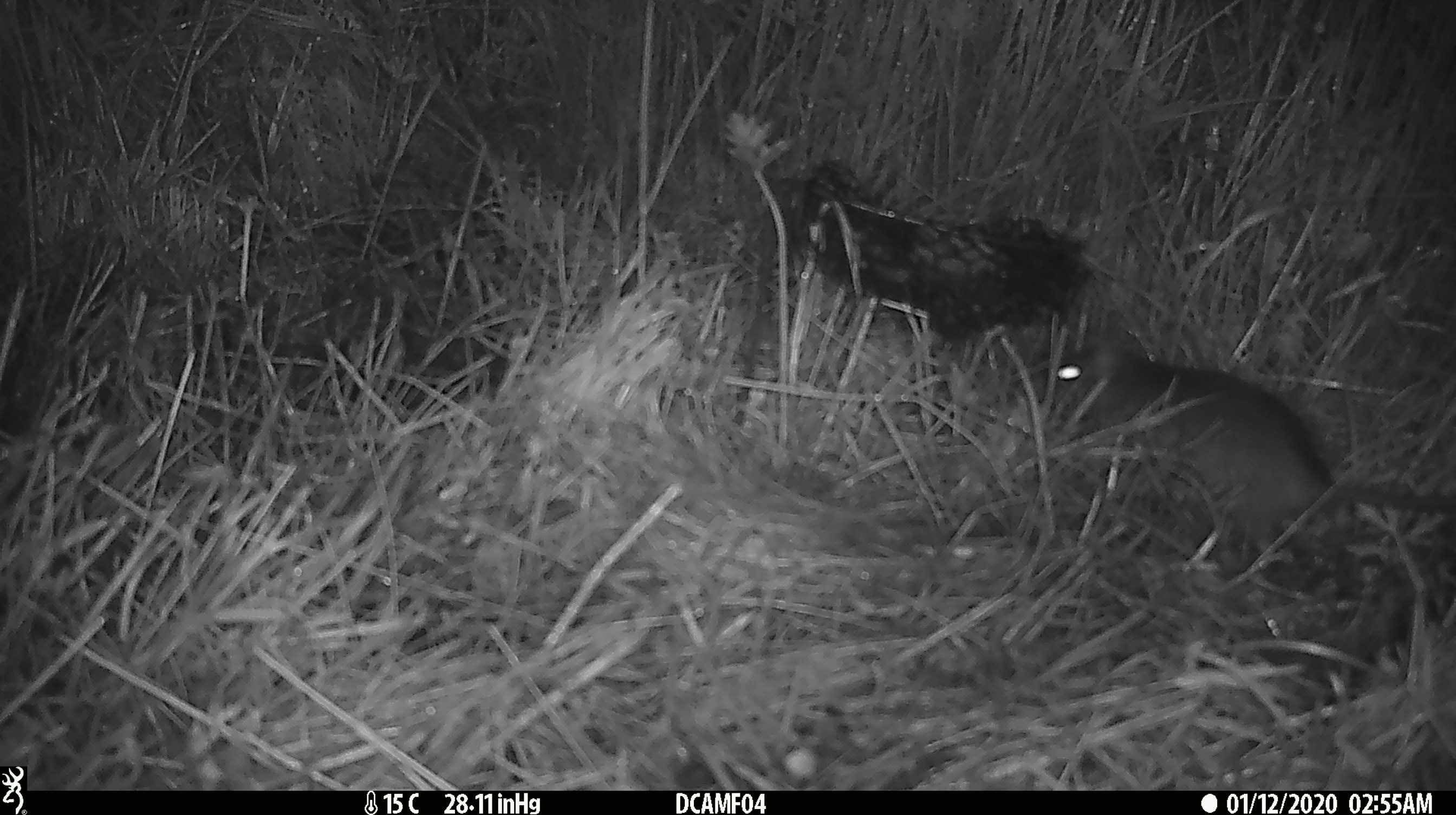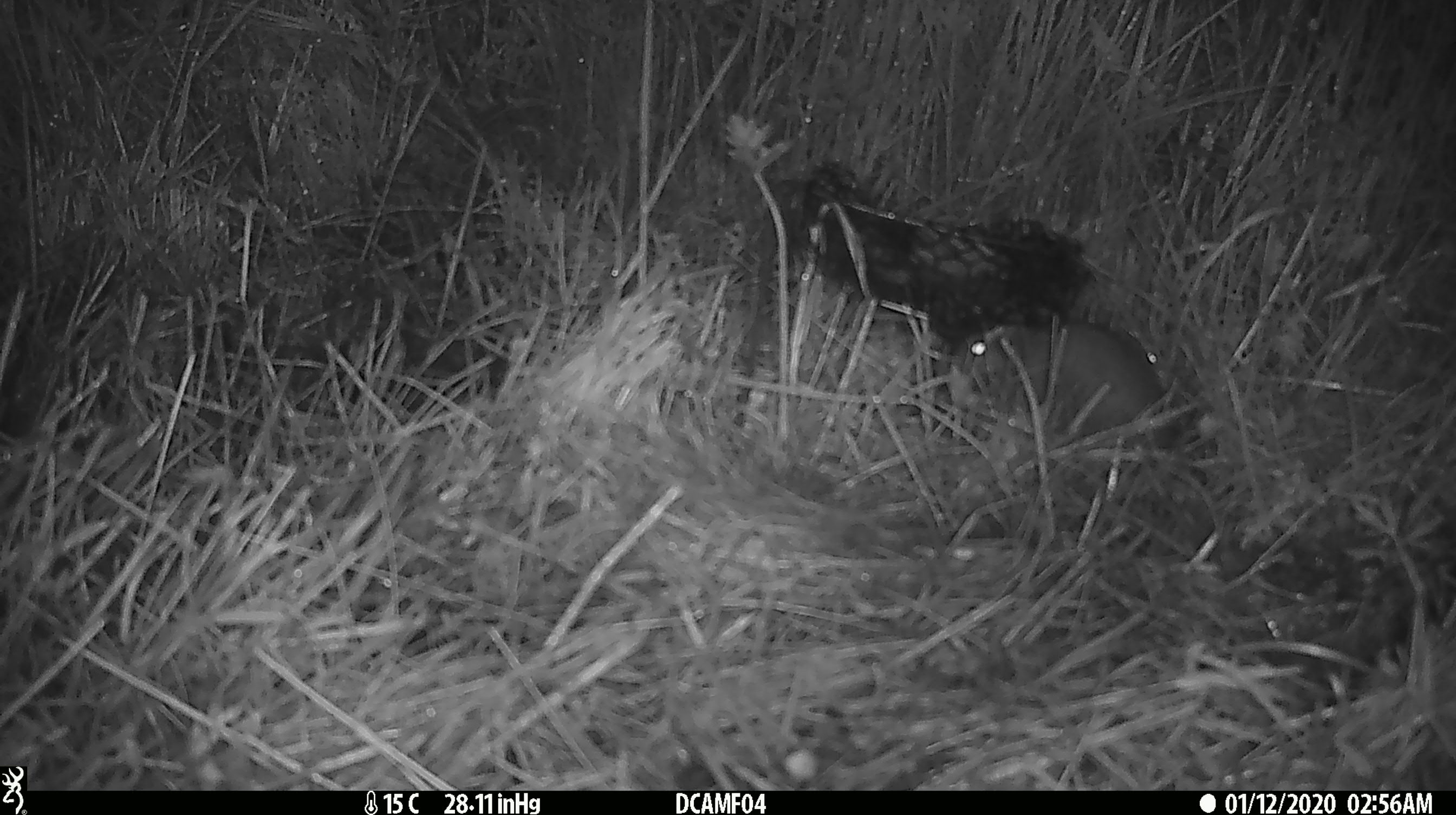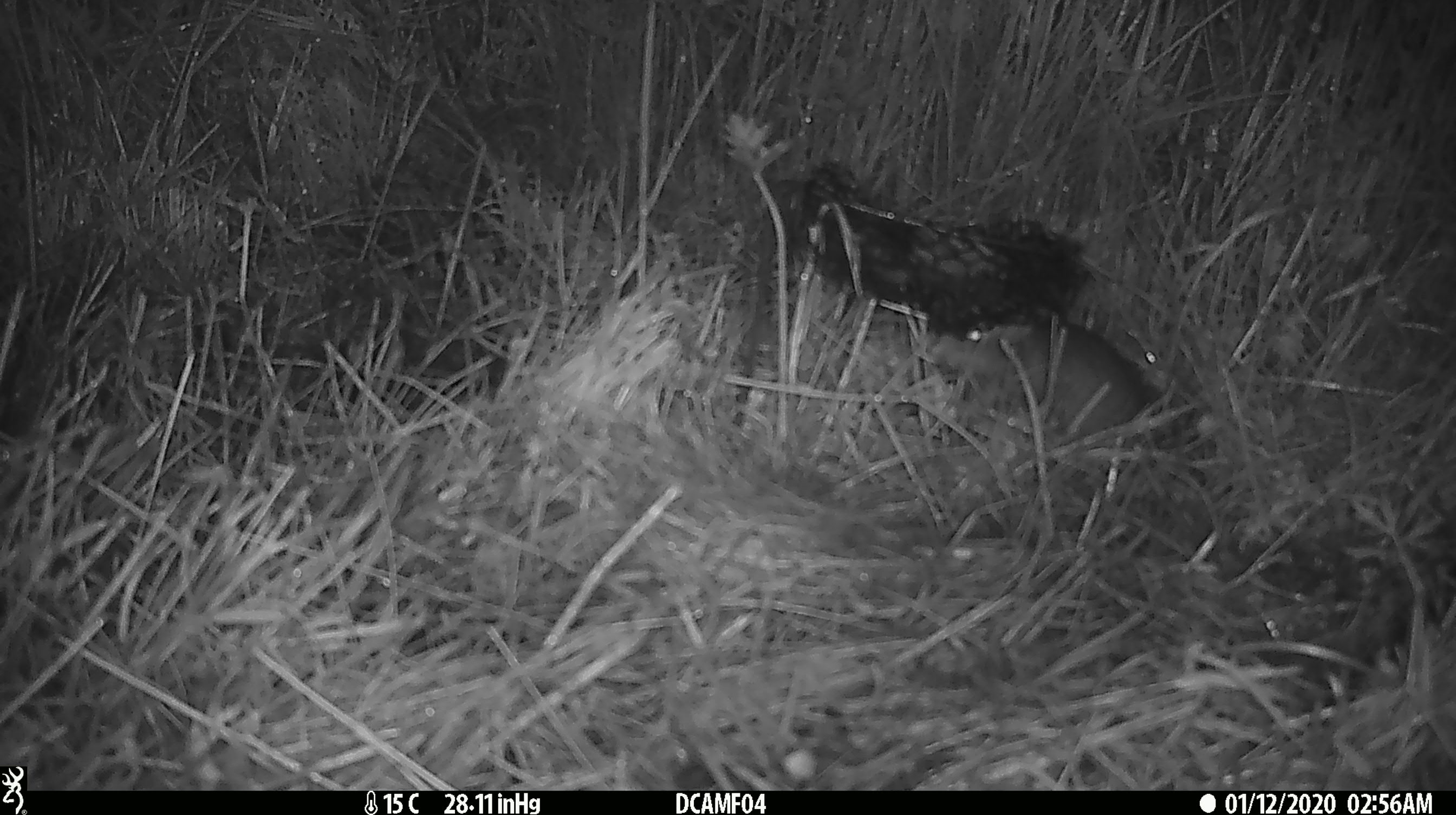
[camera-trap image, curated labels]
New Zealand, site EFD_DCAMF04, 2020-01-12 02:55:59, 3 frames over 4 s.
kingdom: Animalia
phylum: Chordata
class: Mammalia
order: Rodentia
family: Muridae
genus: Rattus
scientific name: Rattus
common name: rat